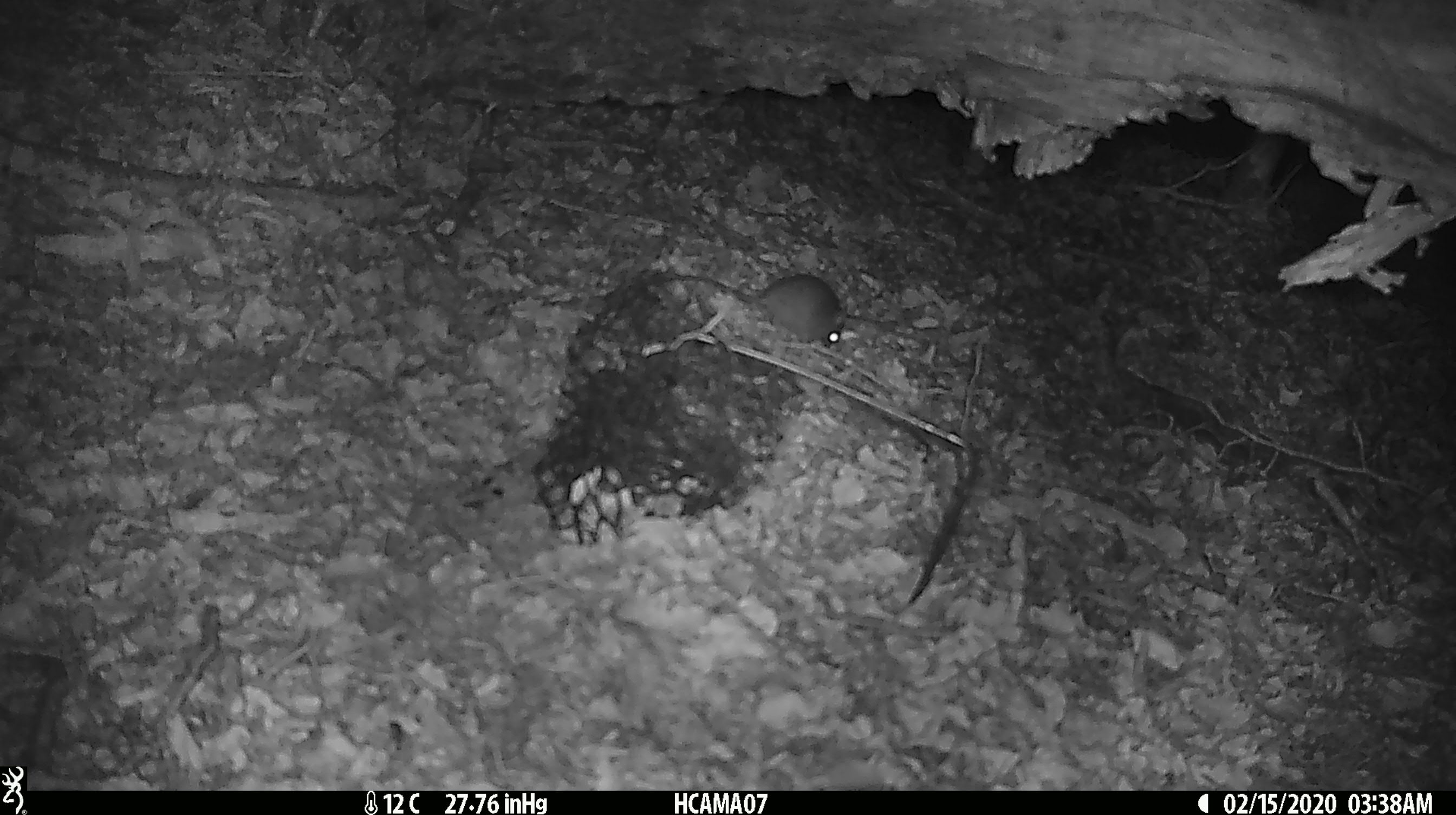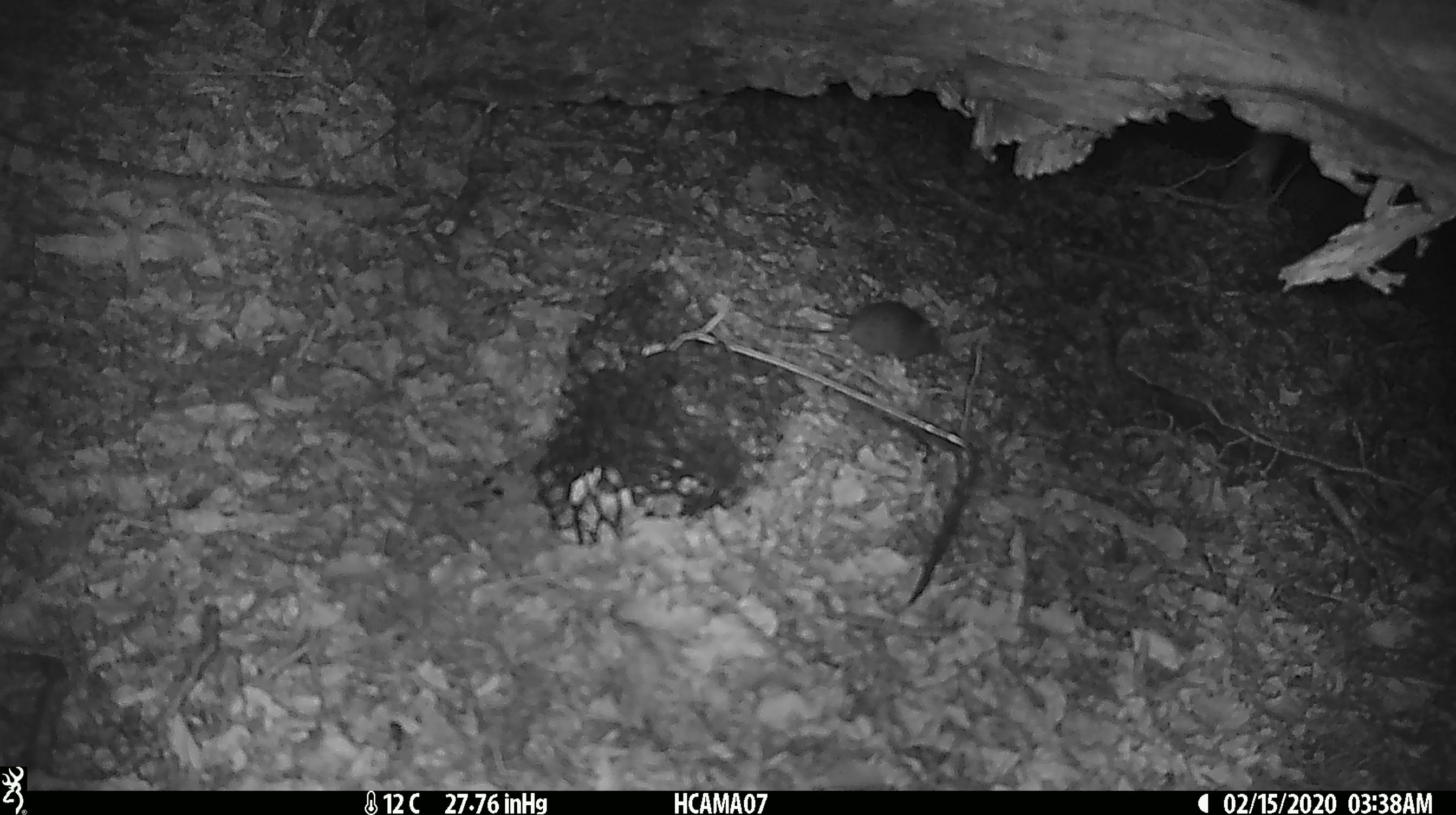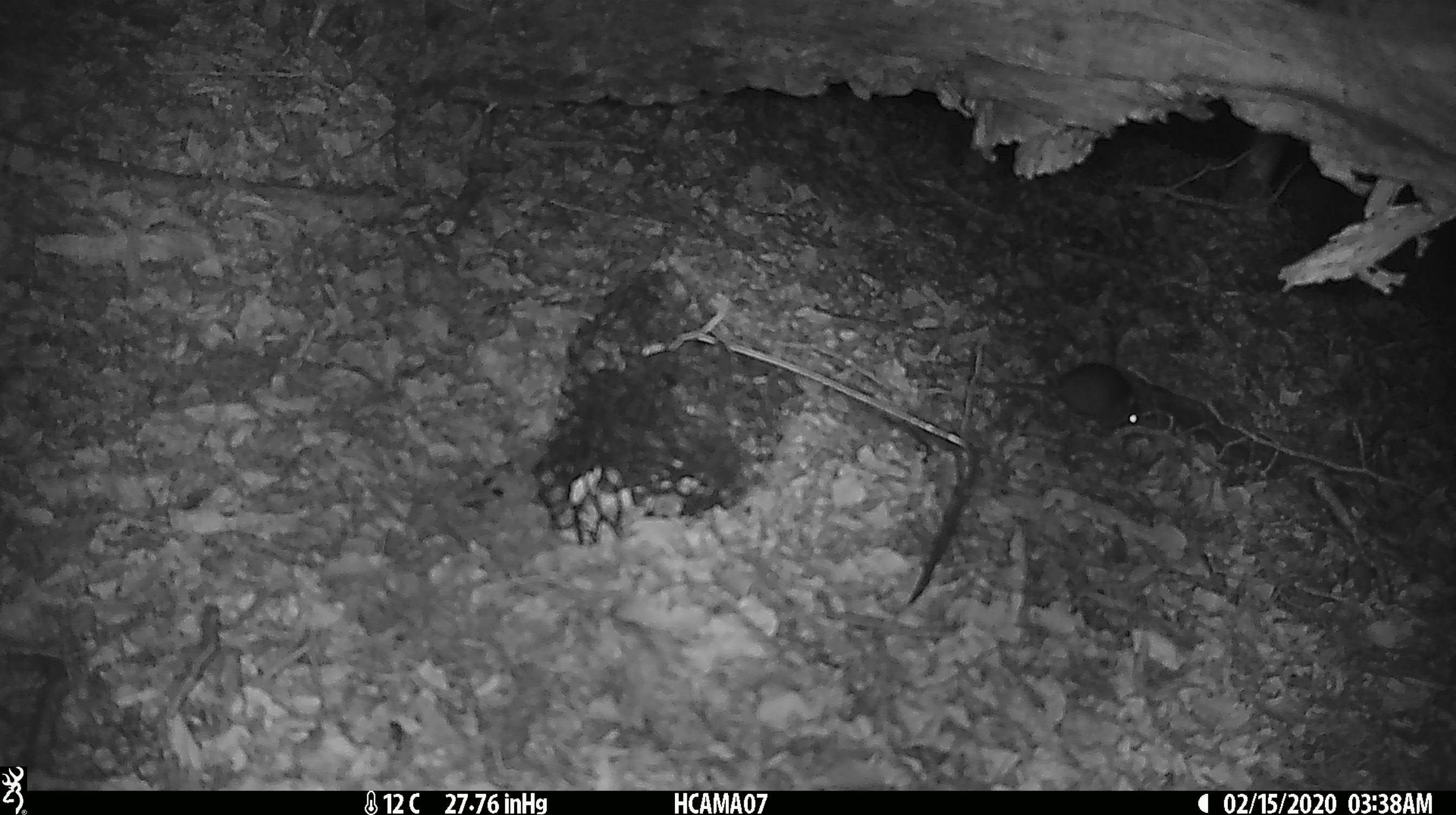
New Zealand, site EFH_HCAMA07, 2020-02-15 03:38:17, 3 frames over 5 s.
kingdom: Animalia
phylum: Chordata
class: Mammalia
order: Rodentia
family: Muridae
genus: Mus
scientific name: Mus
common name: mouse